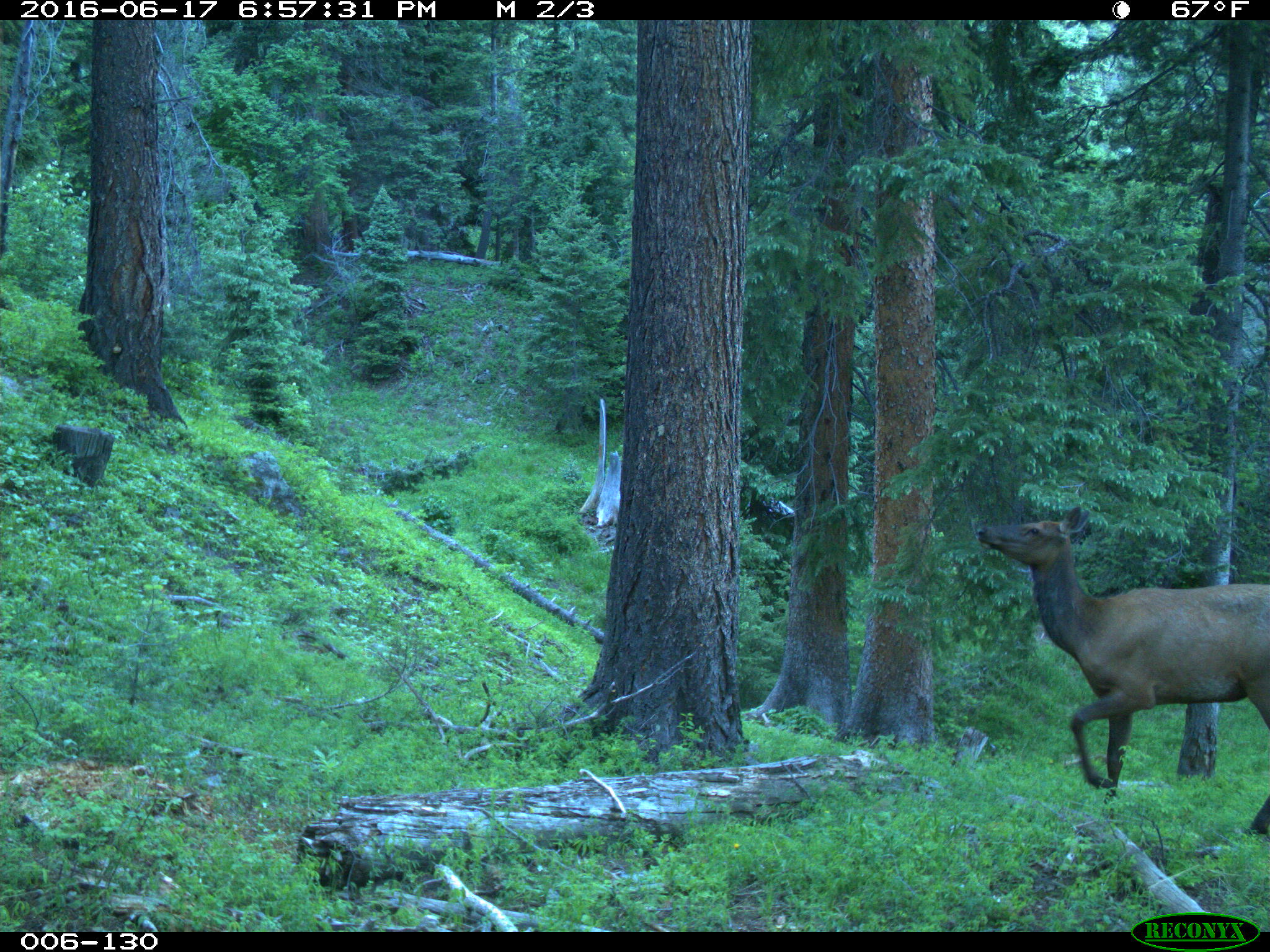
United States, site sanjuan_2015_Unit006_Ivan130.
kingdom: Animalia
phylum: Chordata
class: Mammalia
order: Artiodactyla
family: Cervidae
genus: Cervus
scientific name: Cervus elaphus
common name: red deer